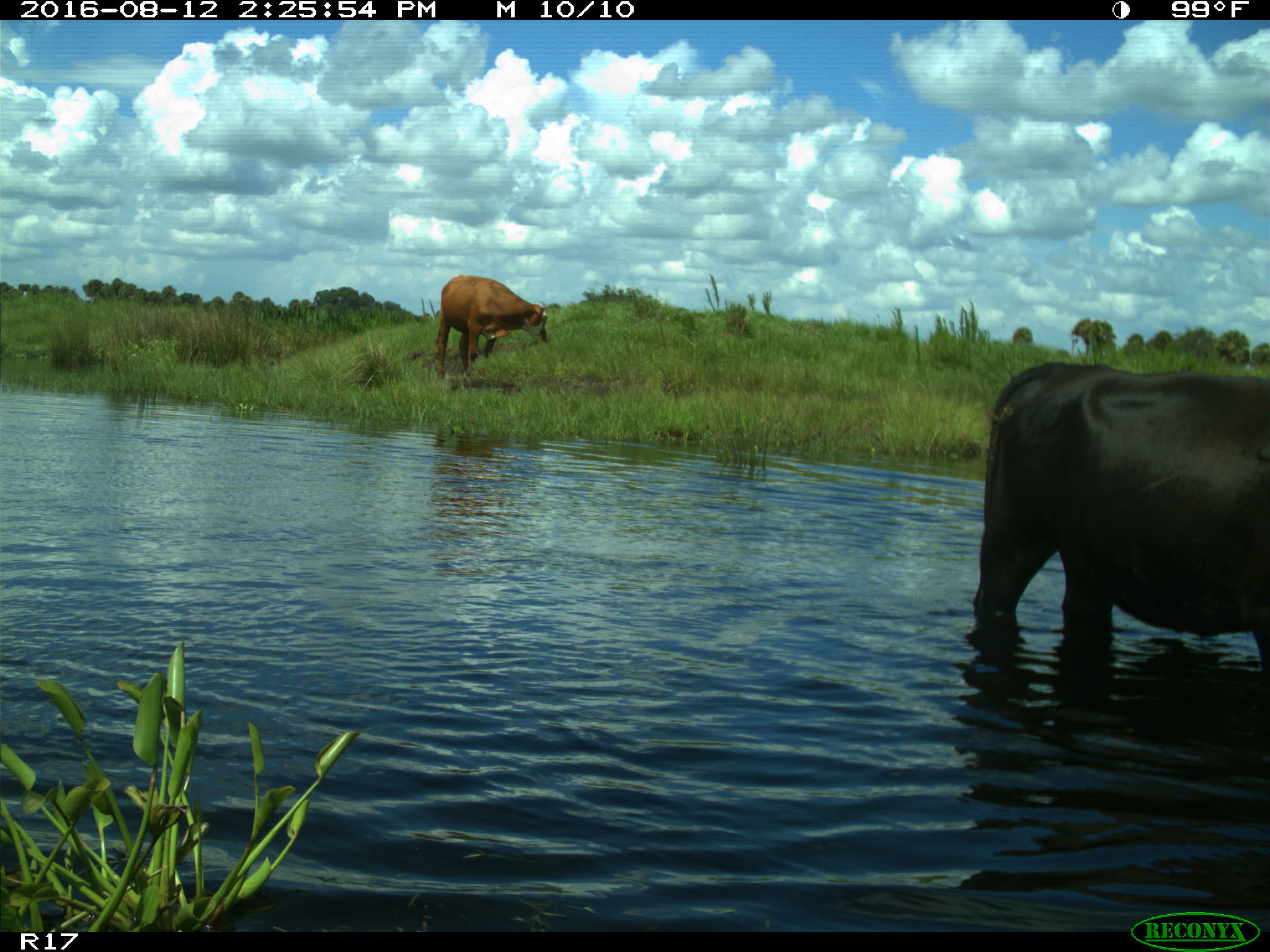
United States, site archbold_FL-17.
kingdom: Animalia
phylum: Chordata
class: Mammalia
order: Artiodactyla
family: Bovidae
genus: Bos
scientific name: Bos taurus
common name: domestic cow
Bos taurus (domestic cow).